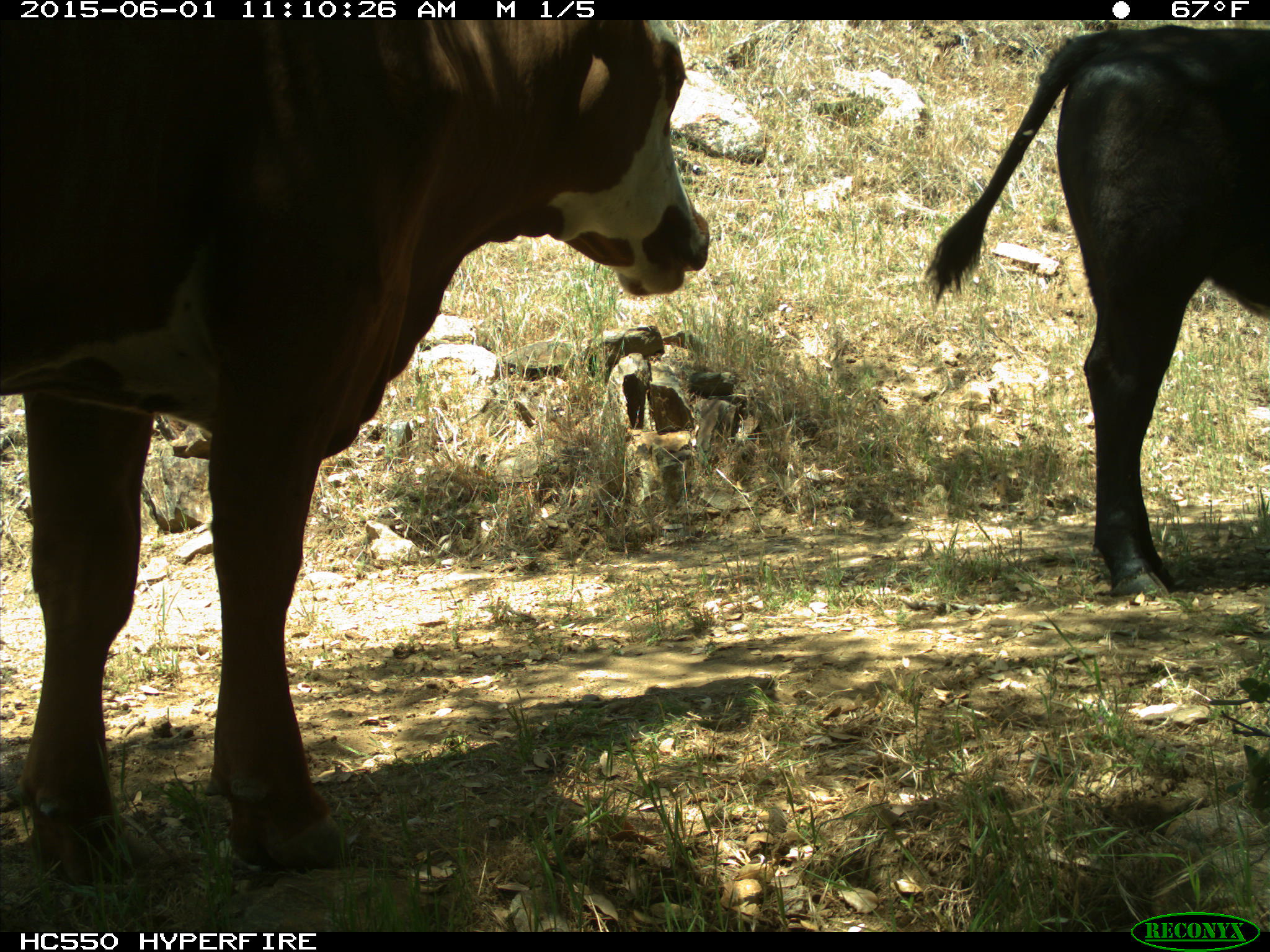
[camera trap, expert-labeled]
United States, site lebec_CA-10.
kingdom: Animalia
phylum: Chordata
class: Mammalia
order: Artiodactyla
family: Bovidae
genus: Bos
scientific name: Bos taurus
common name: domestic cow